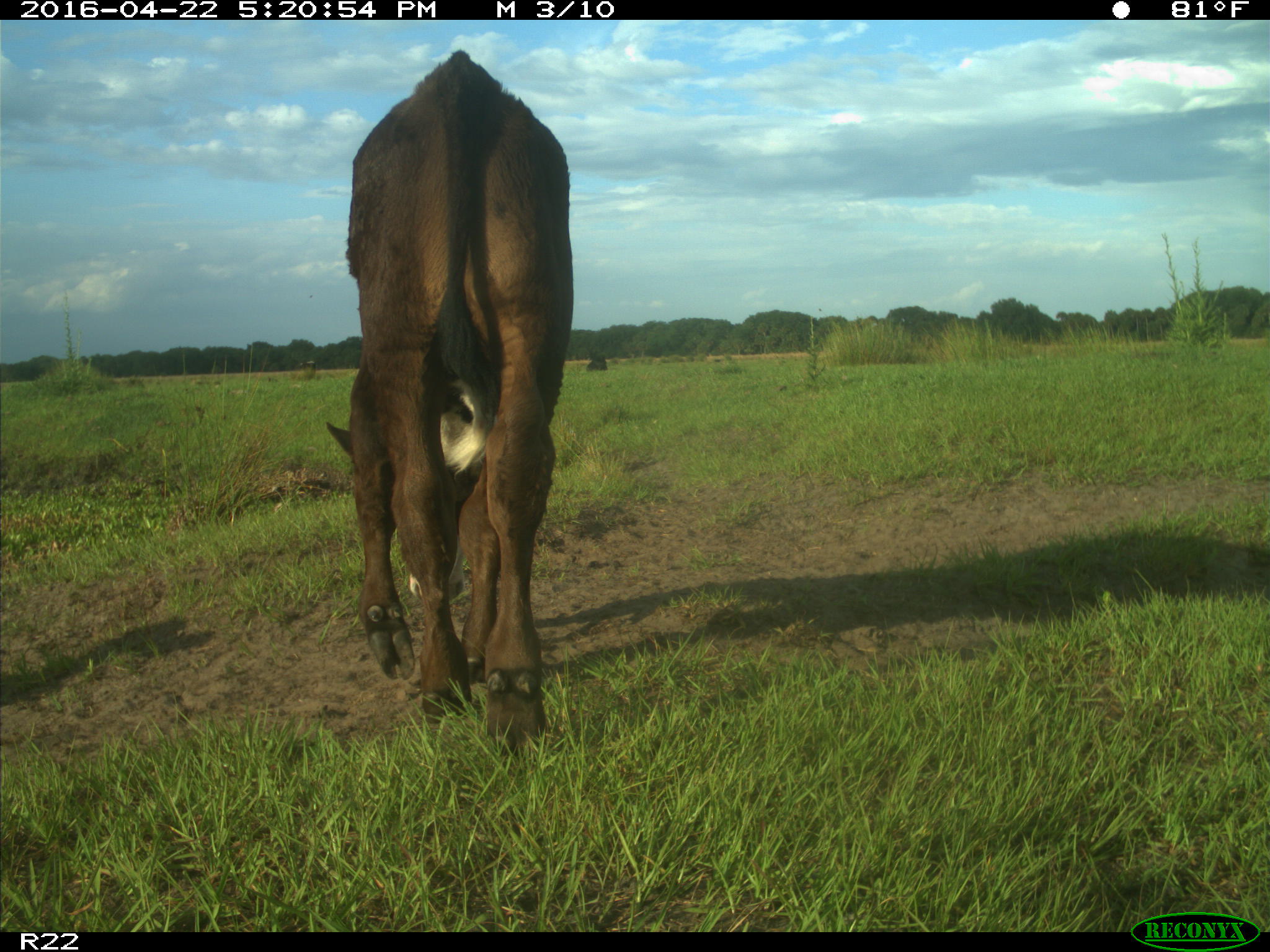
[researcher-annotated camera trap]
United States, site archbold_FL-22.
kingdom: Animalia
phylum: Chordata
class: Mammalia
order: Artiodactyla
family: Bovidae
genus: Bos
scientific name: Bos taurus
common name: domestic cow